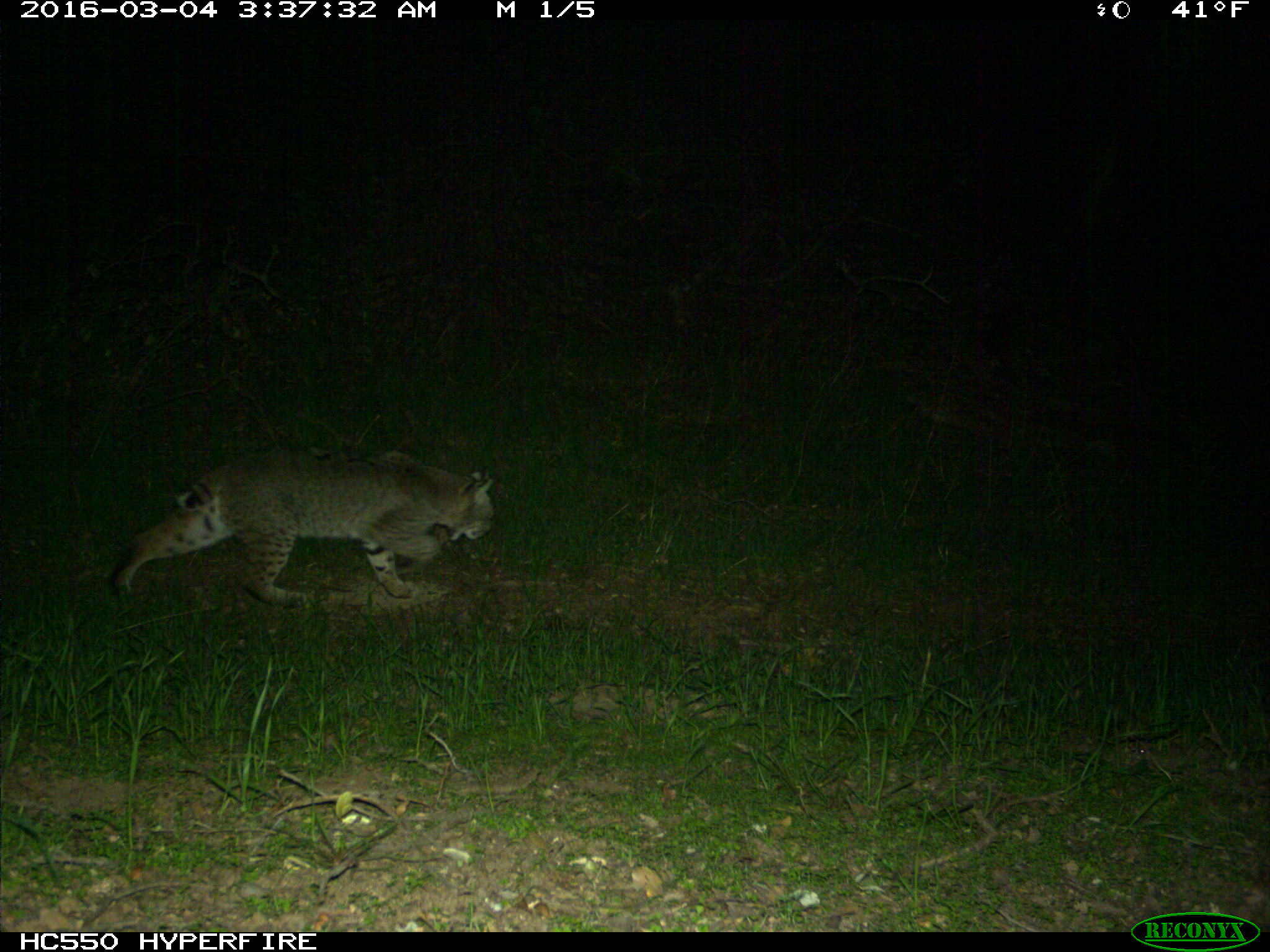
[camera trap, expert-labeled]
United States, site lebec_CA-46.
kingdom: Animalia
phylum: Chordata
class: Mammalia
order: Carnivora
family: Felidae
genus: Lynx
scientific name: Lynx rufus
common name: bobcat